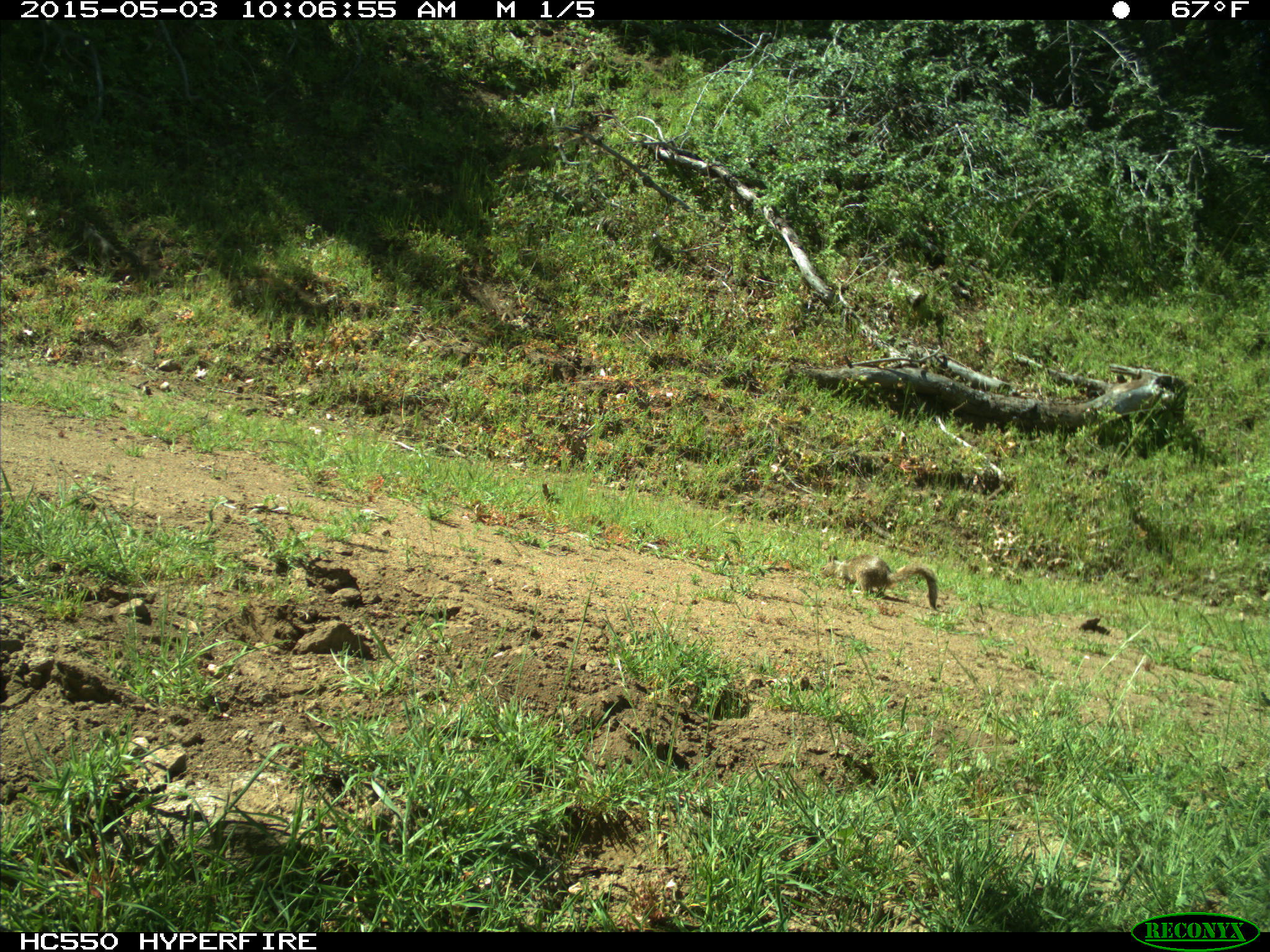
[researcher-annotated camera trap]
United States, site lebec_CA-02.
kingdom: Animalia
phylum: Chordata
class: Mammalia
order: Rodentia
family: Sciuridae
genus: Otospermophilus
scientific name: Otospermophilus beecheyi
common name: california ground squirrel